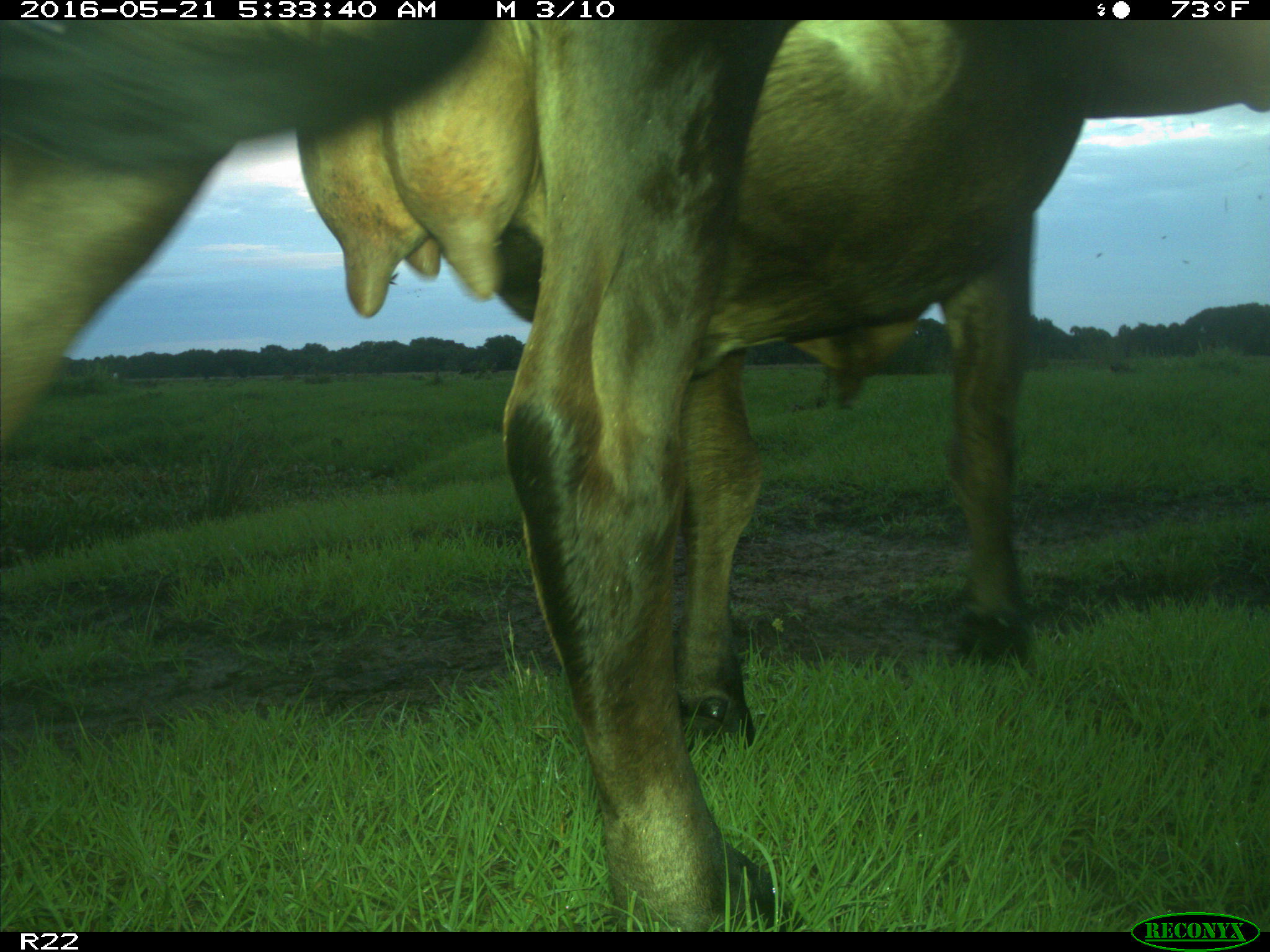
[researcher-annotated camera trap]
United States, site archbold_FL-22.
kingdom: Animalia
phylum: Chordata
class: Mammalia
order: Artiodactyla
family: Bovidae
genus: Bos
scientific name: Bos taurus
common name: domestic cow